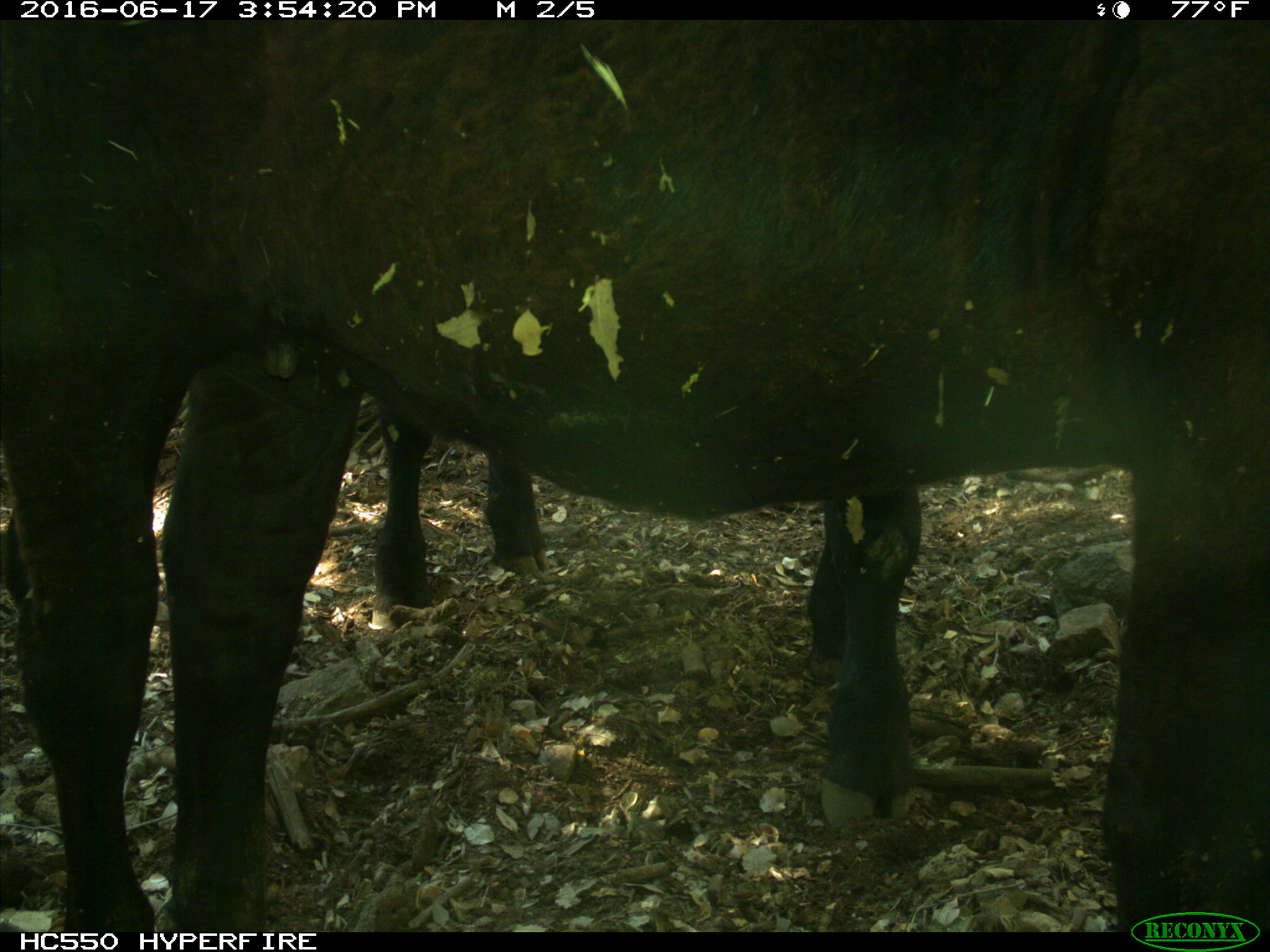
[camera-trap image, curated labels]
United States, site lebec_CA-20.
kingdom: Animalia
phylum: Chordata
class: Mammalia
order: Artiodactyla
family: Bovidae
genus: Bos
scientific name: Bos taurus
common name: domestic cow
Bos taurus (domestic cow).